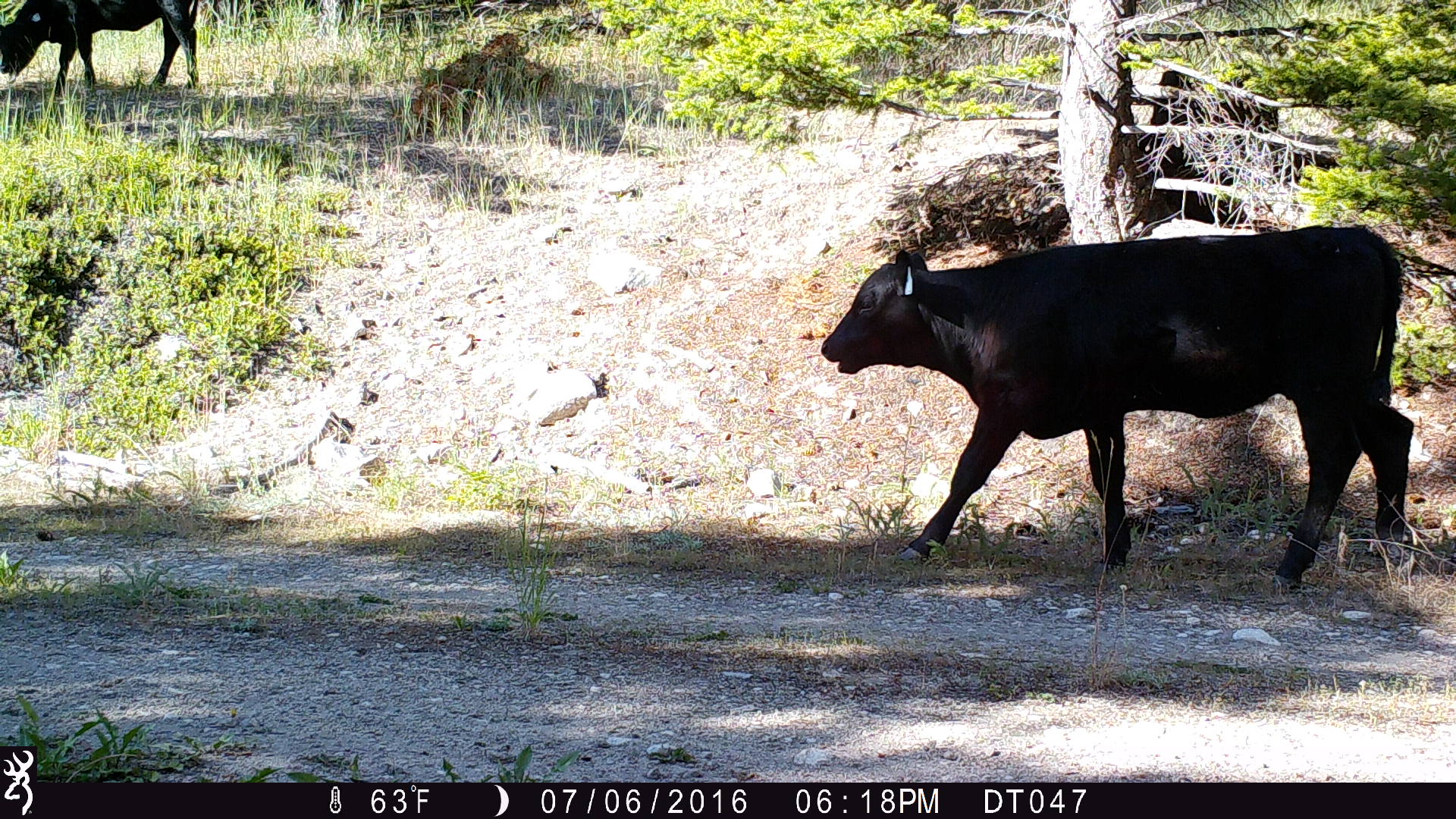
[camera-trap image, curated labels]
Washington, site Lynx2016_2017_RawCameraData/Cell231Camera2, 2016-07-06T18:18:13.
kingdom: Animalia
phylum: Chordata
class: Mammalia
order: Artiodactyla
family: Bovidae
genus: Bos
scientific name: Bos taurus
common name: domestic cattle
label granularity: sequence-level